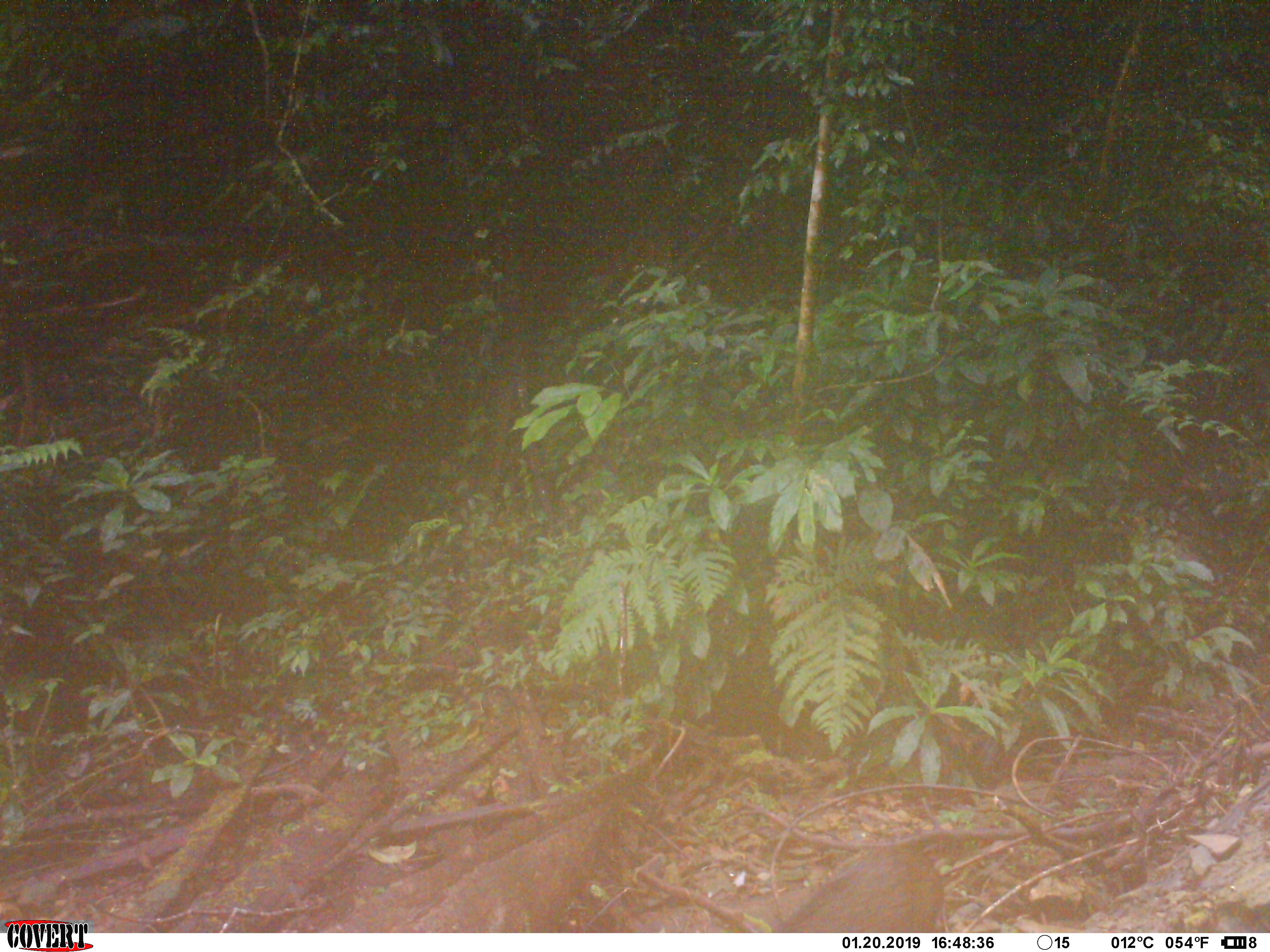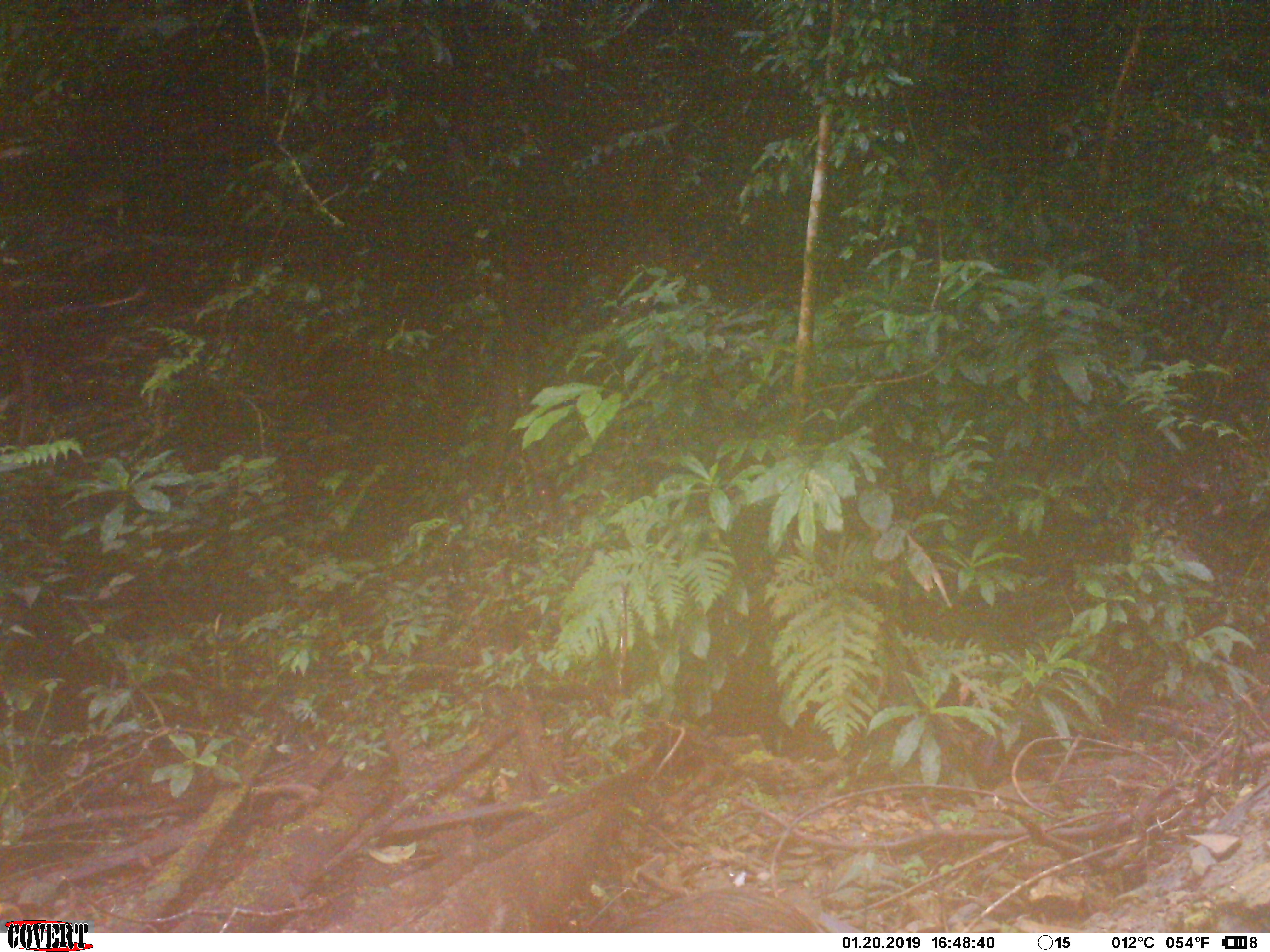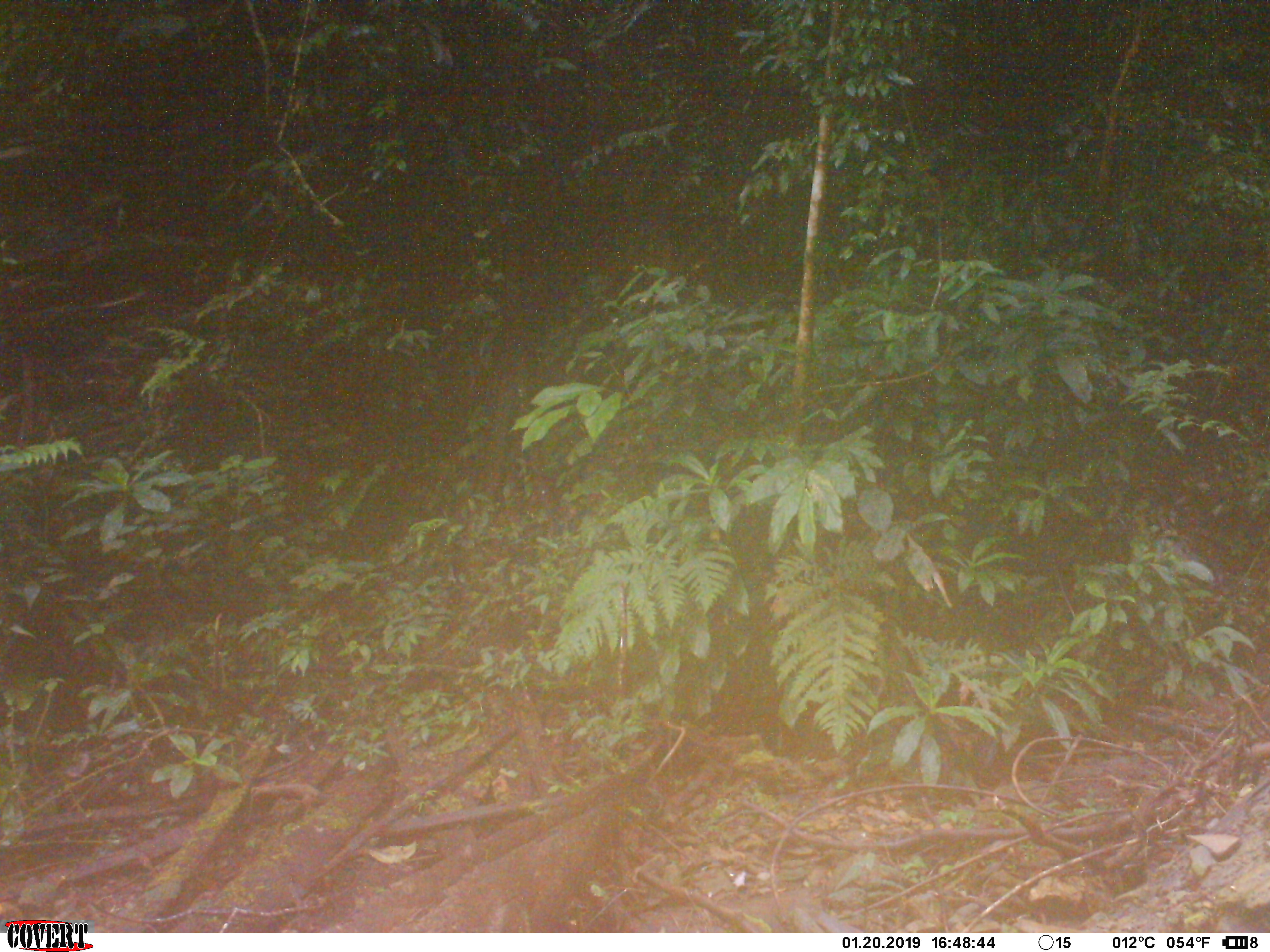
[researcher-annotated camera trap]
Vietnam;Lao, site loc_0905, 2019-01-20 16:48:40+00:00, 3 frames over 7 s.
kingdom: Animalia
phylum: Chordata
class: Mammalia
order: Artiodactyla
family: Suidae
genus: Sus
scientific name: Sus scrofa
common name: eurasian wild pig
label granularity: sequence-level